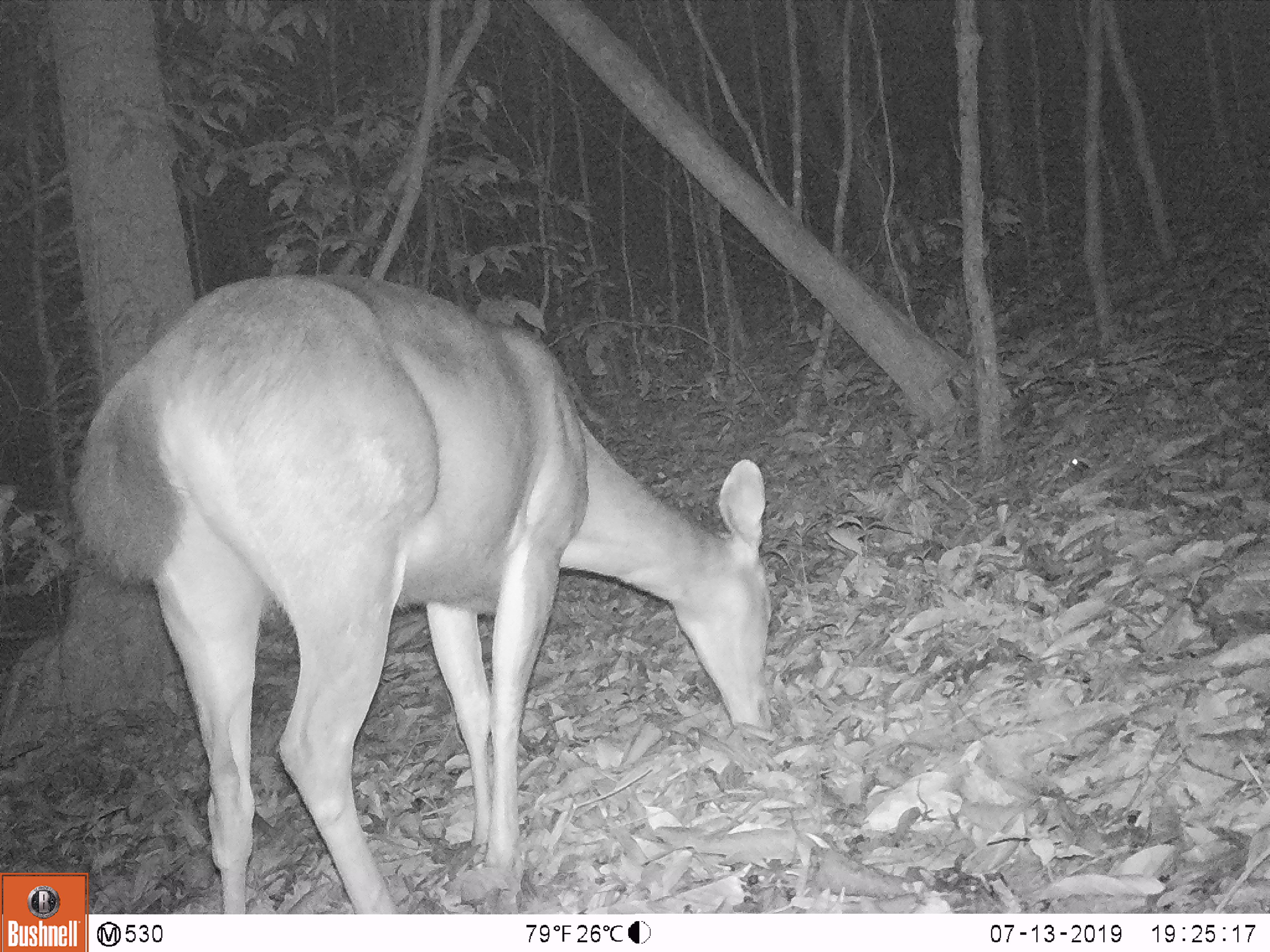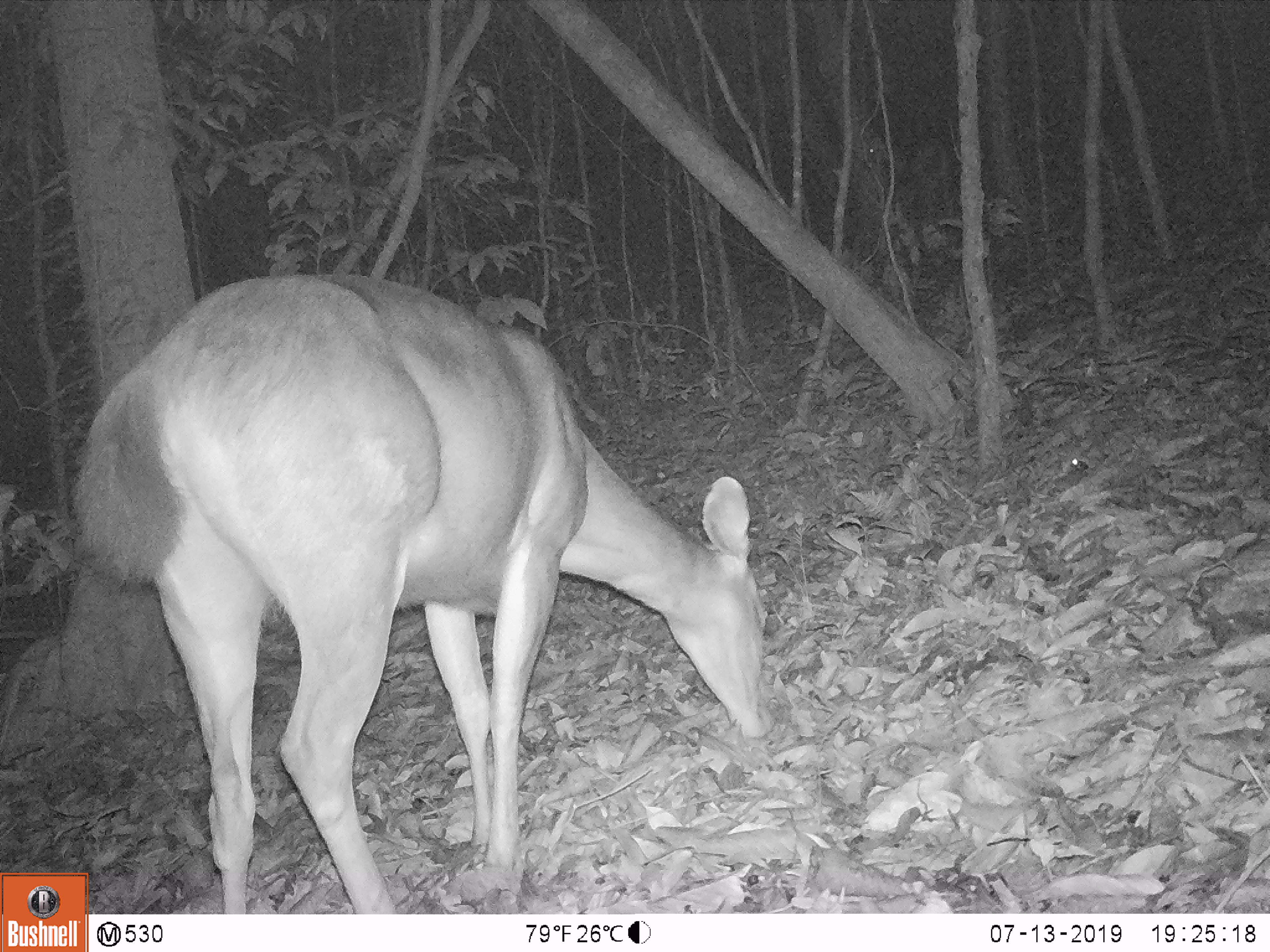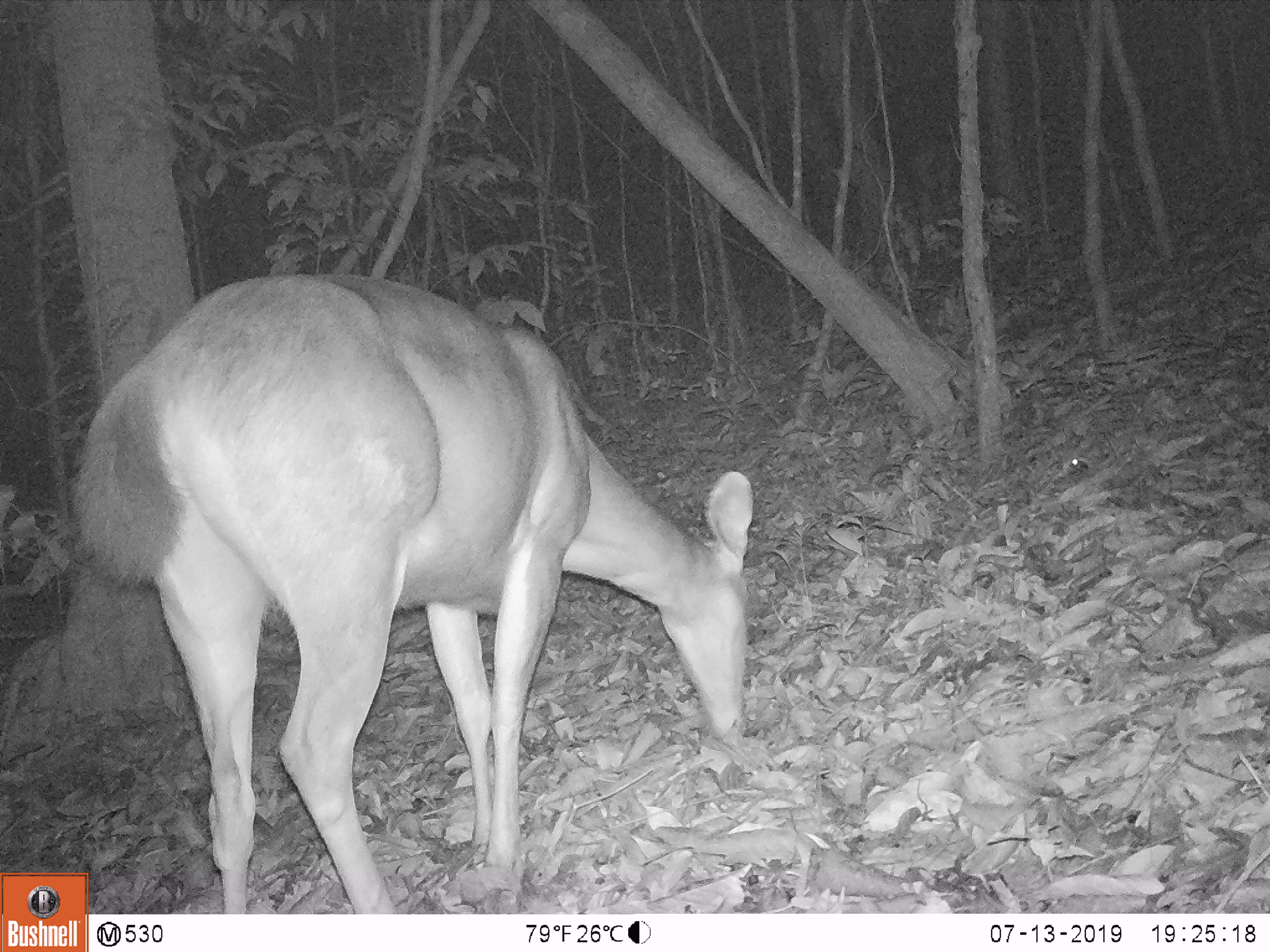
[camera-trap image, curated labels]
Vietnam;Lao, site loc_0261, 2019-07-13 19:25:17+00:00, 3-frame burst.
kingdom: Animalia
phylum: Chordata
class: Mammalia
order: Artiodactyla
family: Cervidae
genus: Rusa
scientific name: Rusa unicolor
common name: sambar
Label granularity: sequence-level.